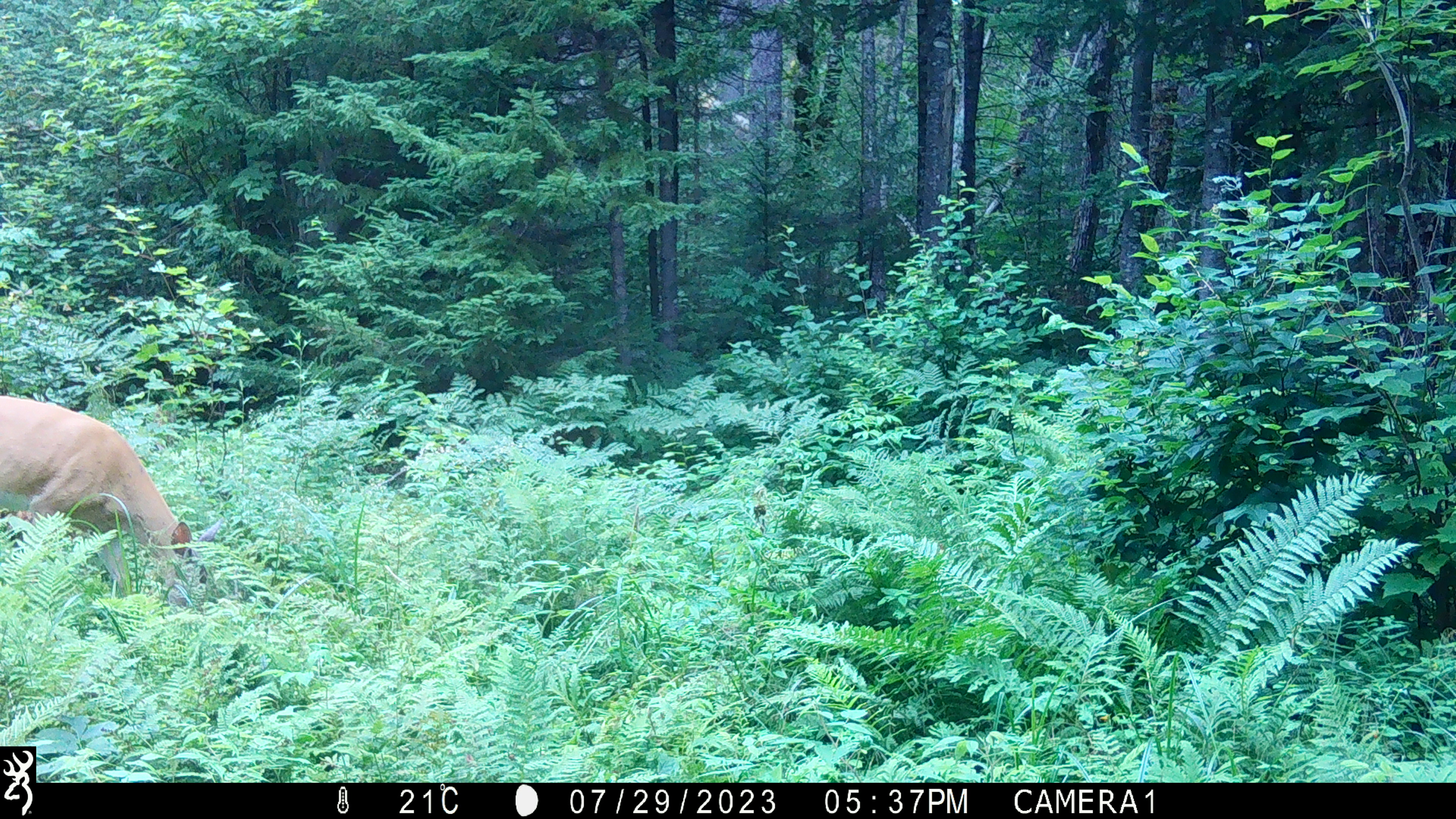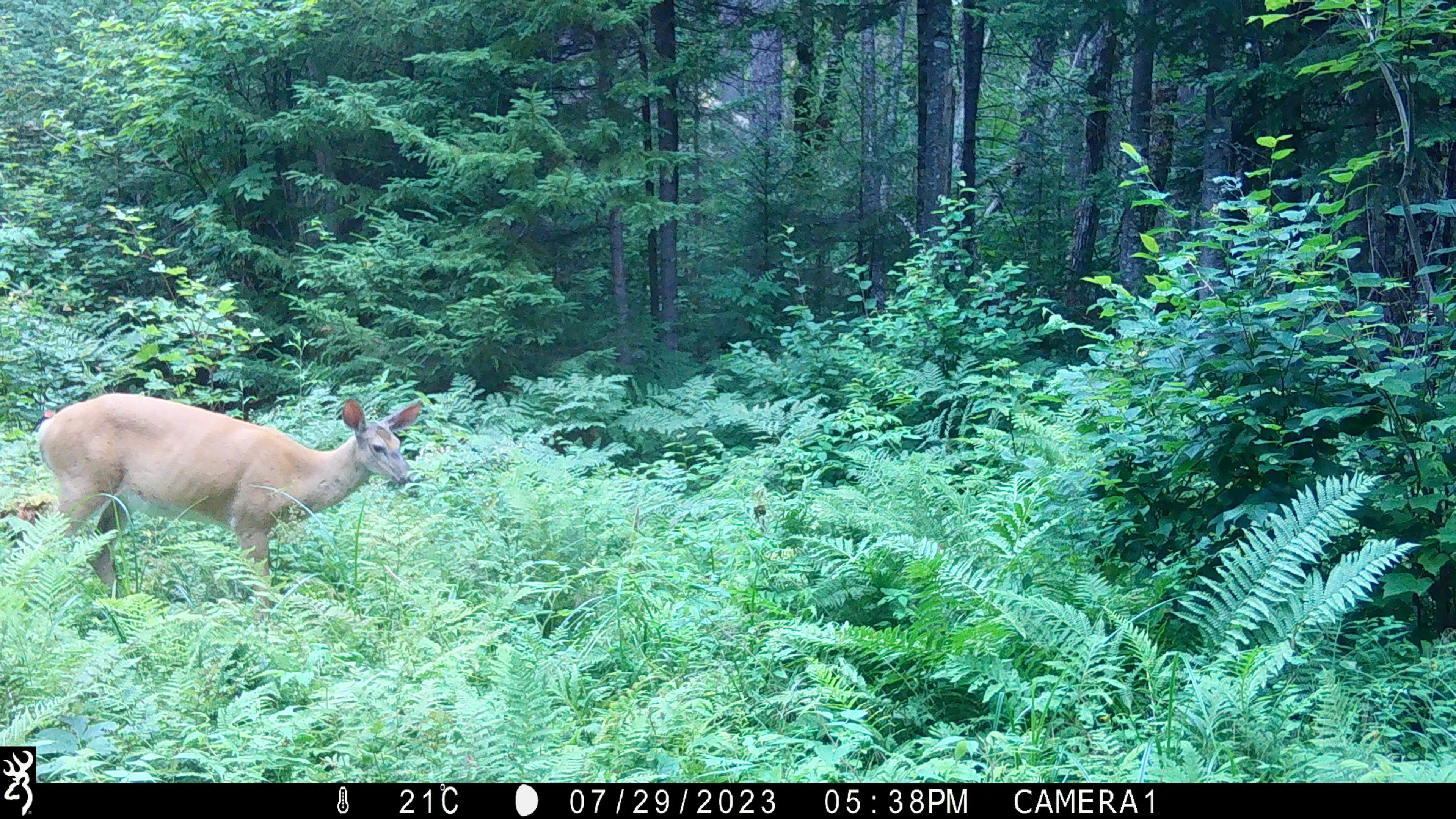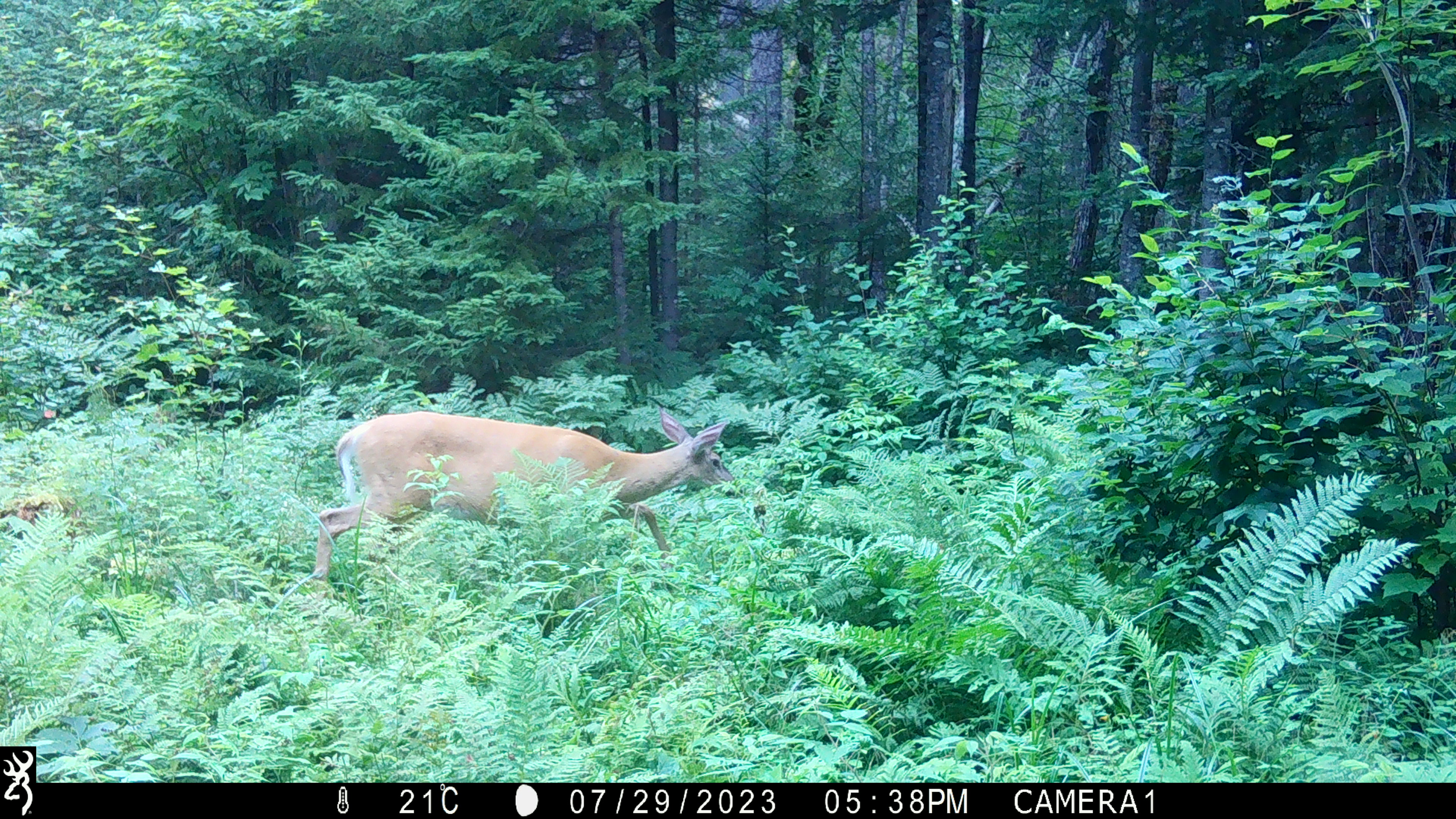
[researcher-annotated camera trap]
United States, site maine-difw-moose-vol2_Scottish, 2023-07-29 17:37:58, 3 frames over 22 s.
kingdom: Animalia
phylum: Chordata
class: Mammalia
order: Artiodactyla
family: Cervidae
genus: Odocoileus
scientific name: Odocoileus virginianus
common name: white-tailed deer